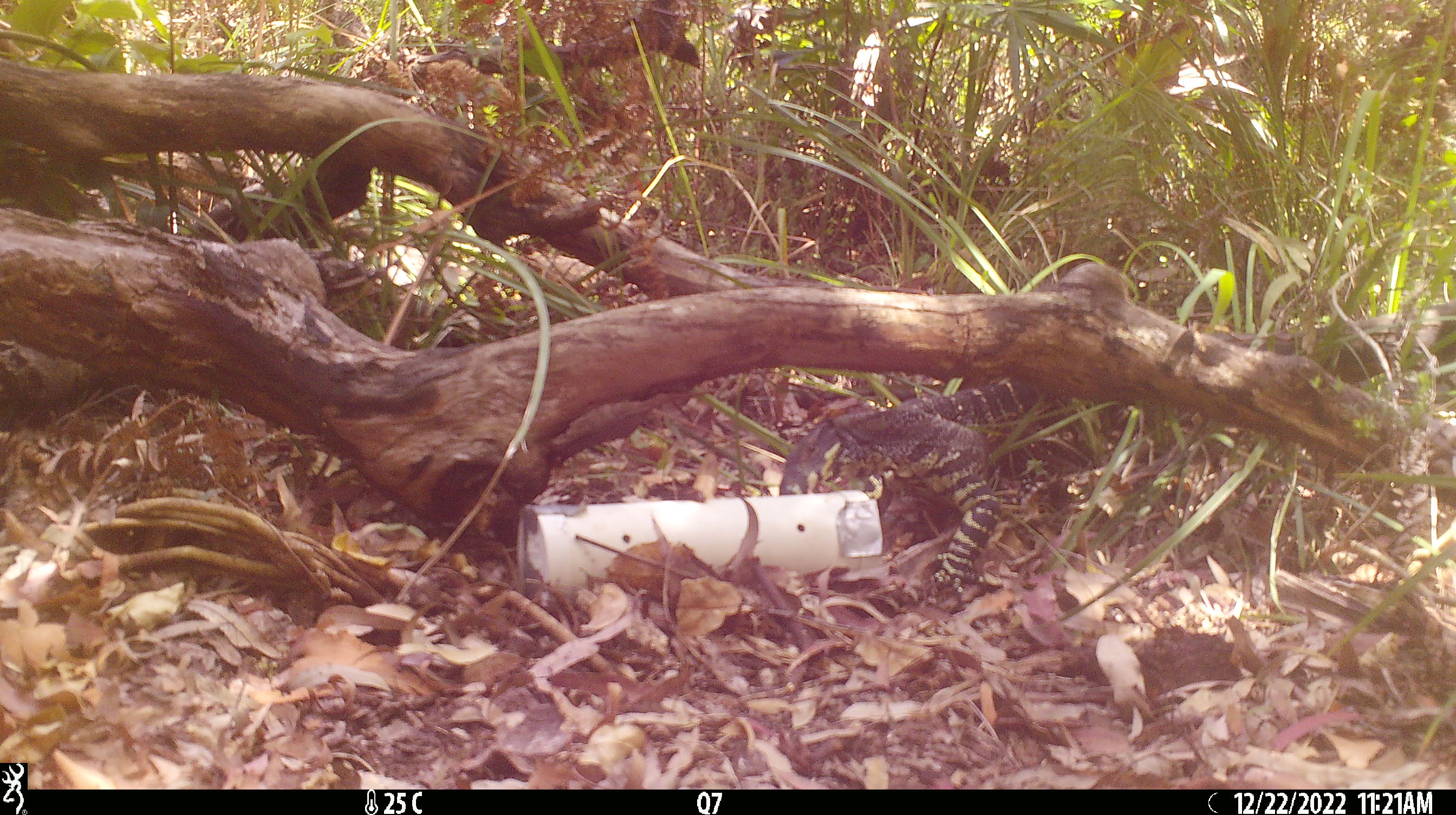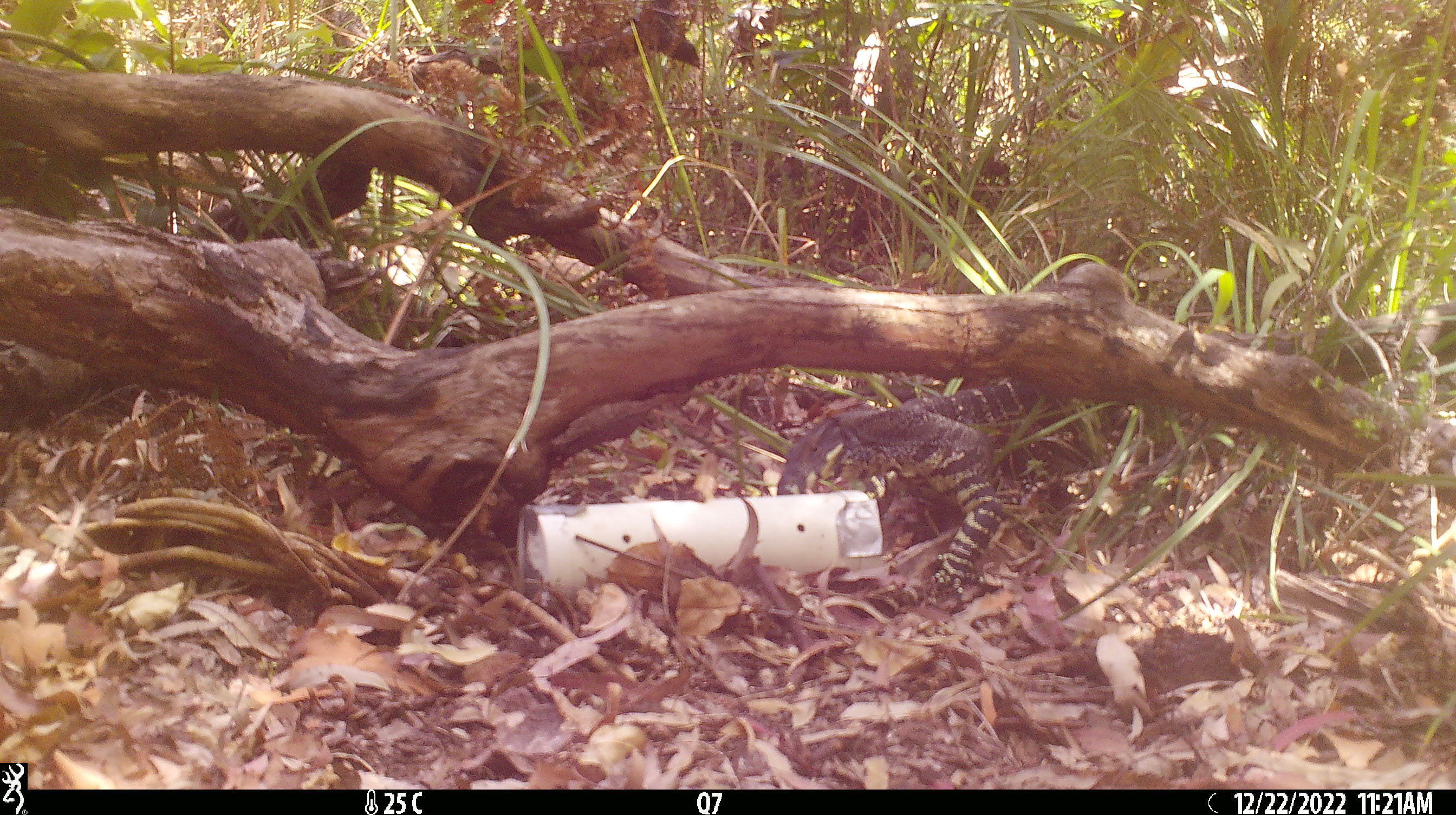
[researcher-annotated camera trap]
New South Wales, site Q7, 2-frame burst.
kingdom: Animalia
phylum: Chordata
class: Reptilia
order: Squamata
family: Varanidae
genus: Varanus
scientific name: Varanus varius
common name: lace monitor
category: goanna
Goanna (lace monitor) (Varanus varius).